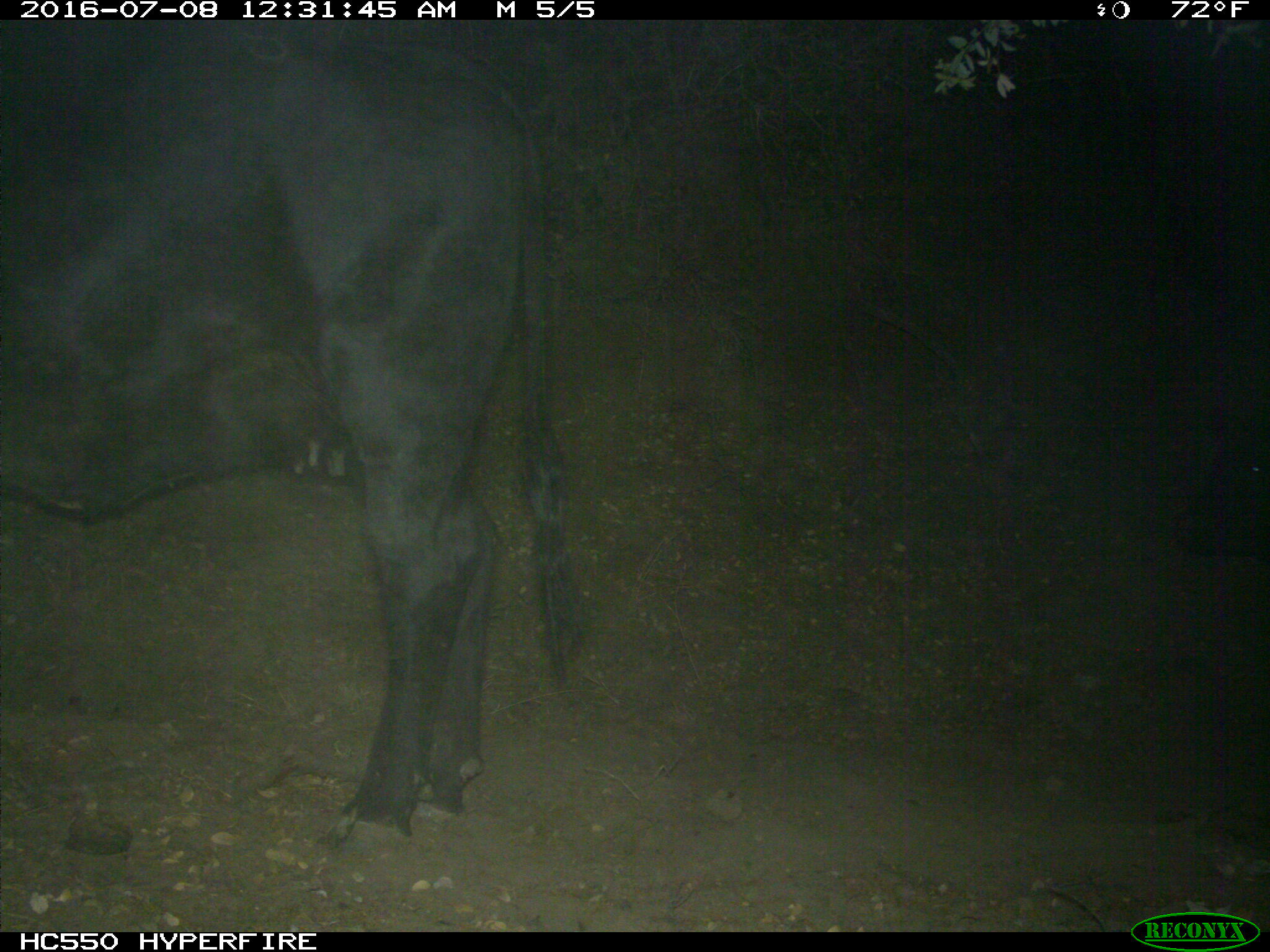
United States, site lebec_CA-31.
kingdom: Animalia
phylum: Chordata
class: Mammalia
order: Artiodactyla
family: Bovidae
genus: Bos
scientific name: Bos taurus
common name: domestic cow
Bos taurus (domestic cow).